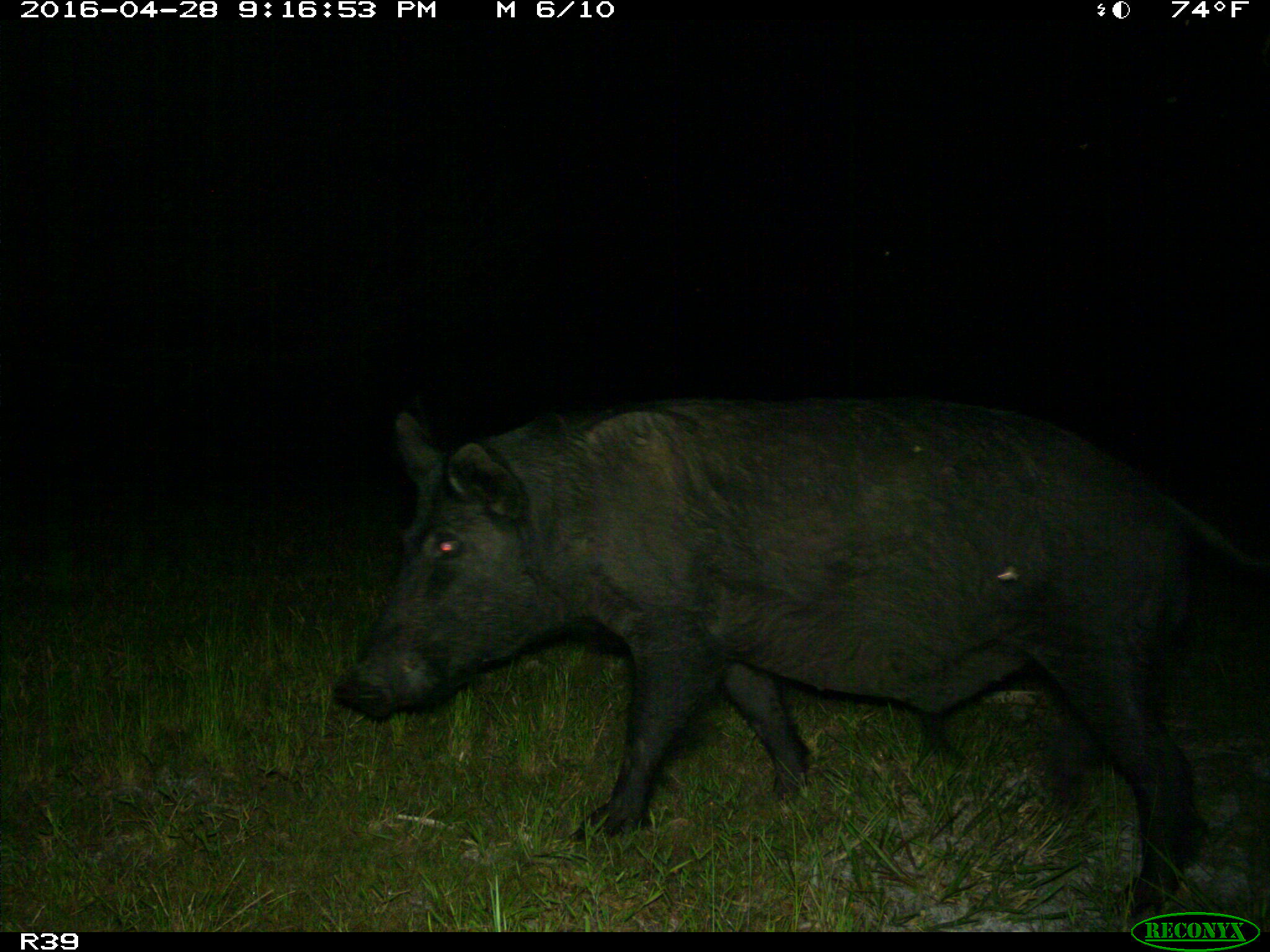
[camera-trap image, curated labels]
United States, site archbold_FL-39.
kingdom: Animalia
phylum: Chordata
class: Mammalia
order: Artiodactyla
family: Suidae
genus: Sus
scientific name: Sus scrofa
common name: wild boar